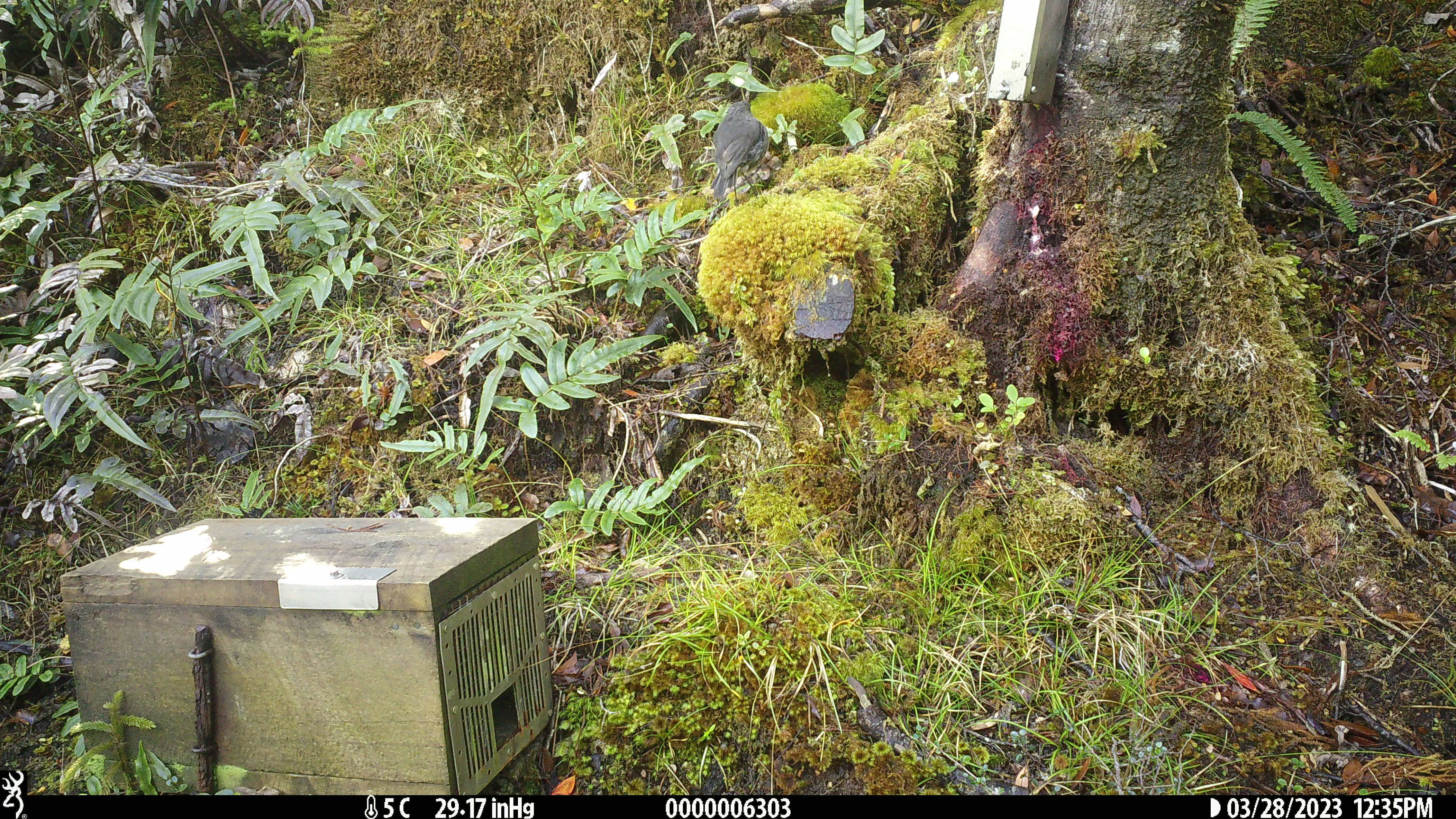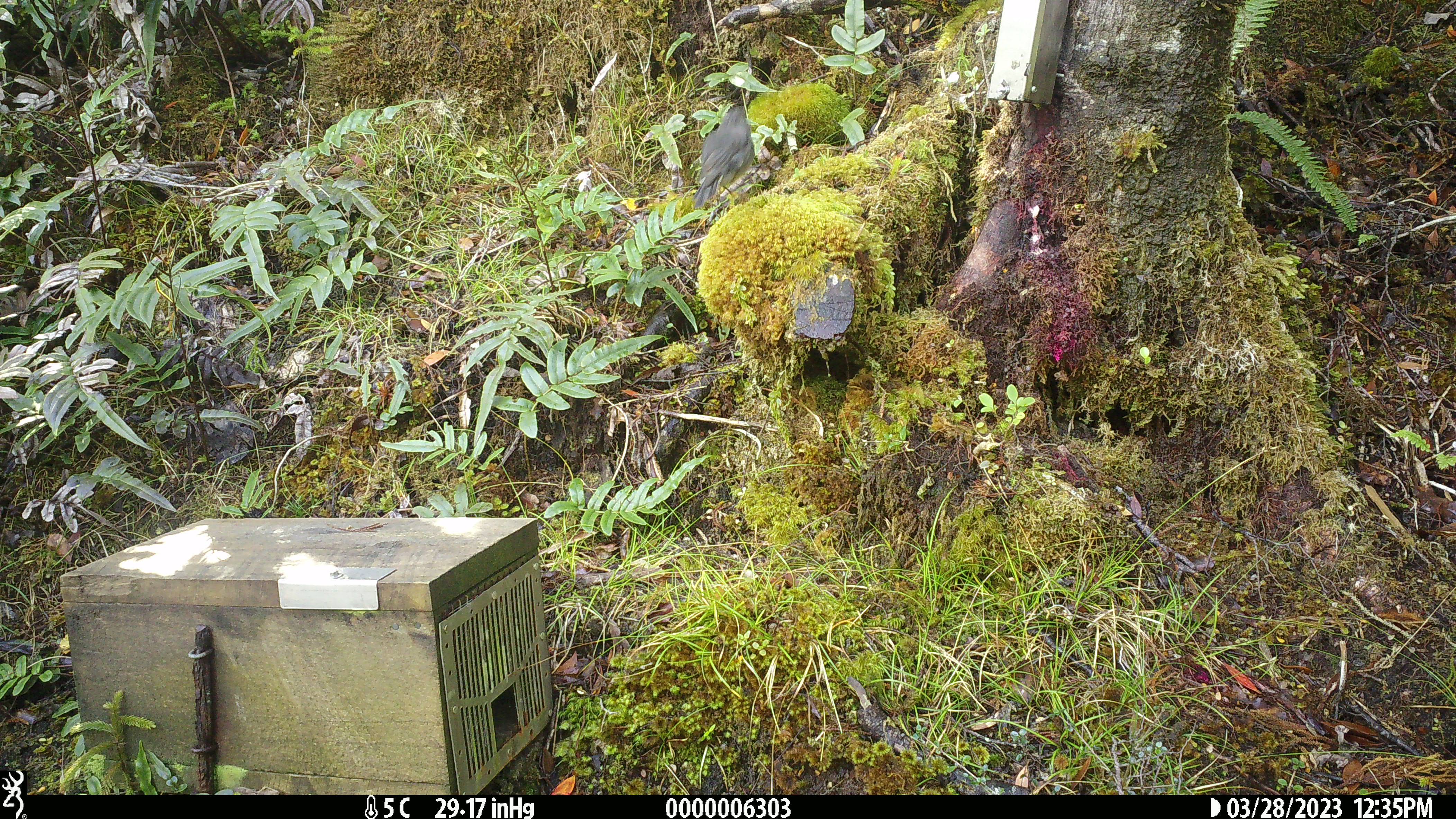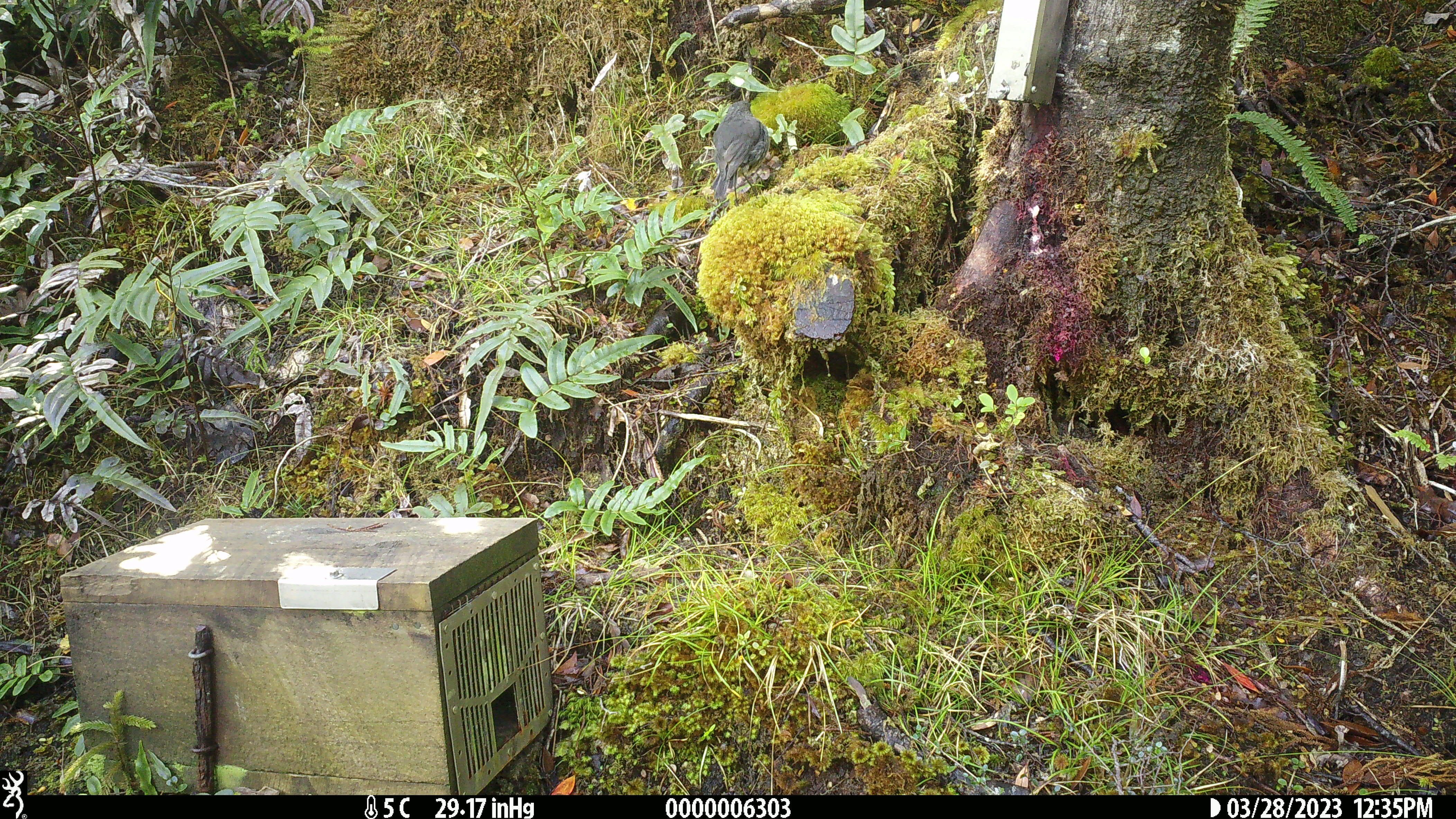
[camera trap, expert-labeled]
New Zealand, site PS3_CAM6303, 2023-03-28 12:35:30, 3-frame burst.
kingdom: Animalia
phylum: Chordata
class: Aves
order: Passeriformes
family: Petroicidae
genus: Petroica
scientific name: Petroica australis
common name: new zealand robin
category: robin